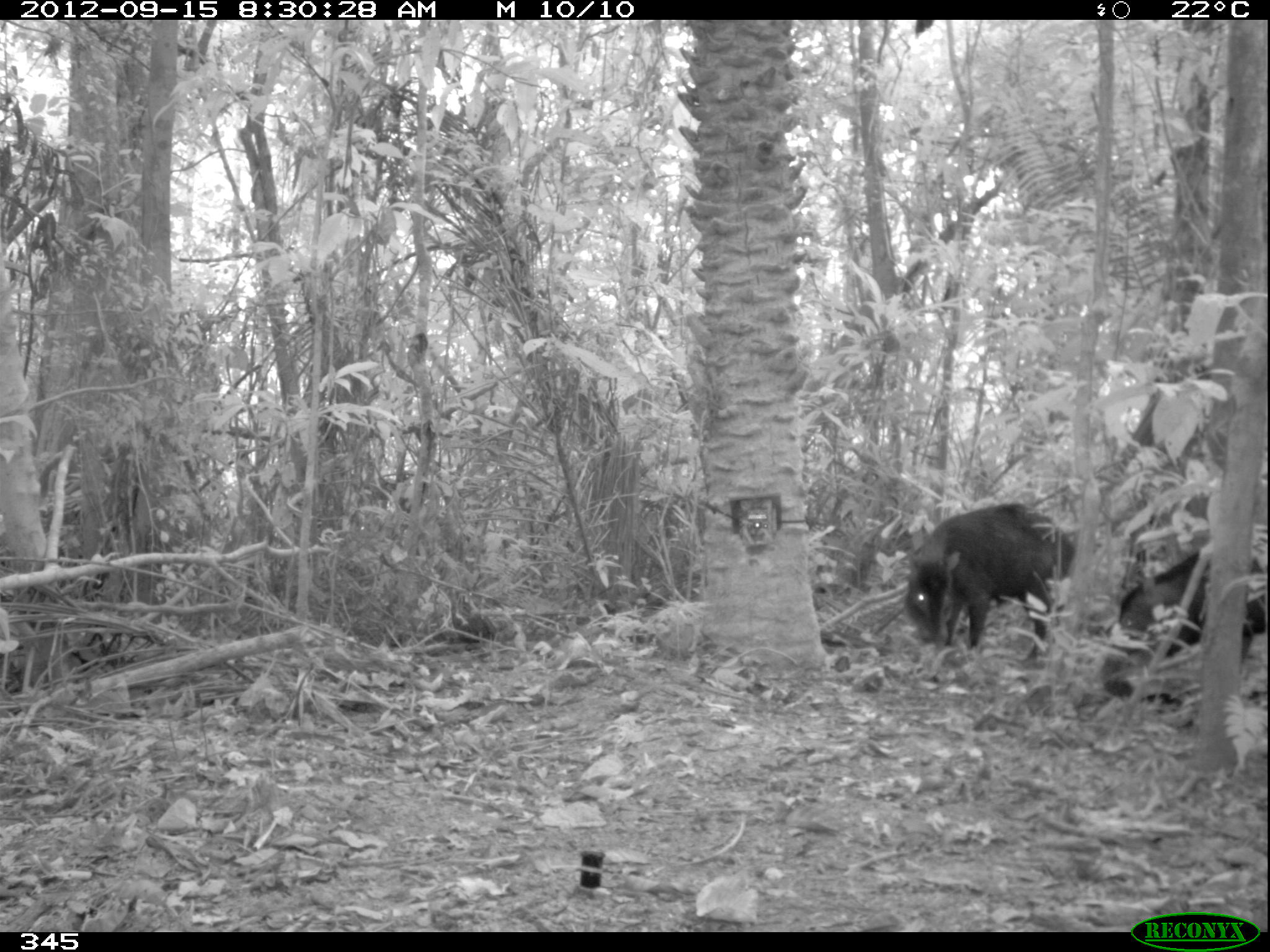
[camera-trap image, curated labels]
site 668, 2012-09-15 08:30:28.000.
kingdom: Animalia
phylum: Chordata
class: Mammalia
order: Artiodactyla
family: Tayassuidae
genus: Tayassu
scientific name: Tayassu pecari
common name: white-lipped peccary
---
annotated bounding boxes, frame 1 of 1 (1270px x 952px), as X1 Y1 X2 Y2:
tayassu pecari: 1083 553 1265 703; 905 498 1068 656